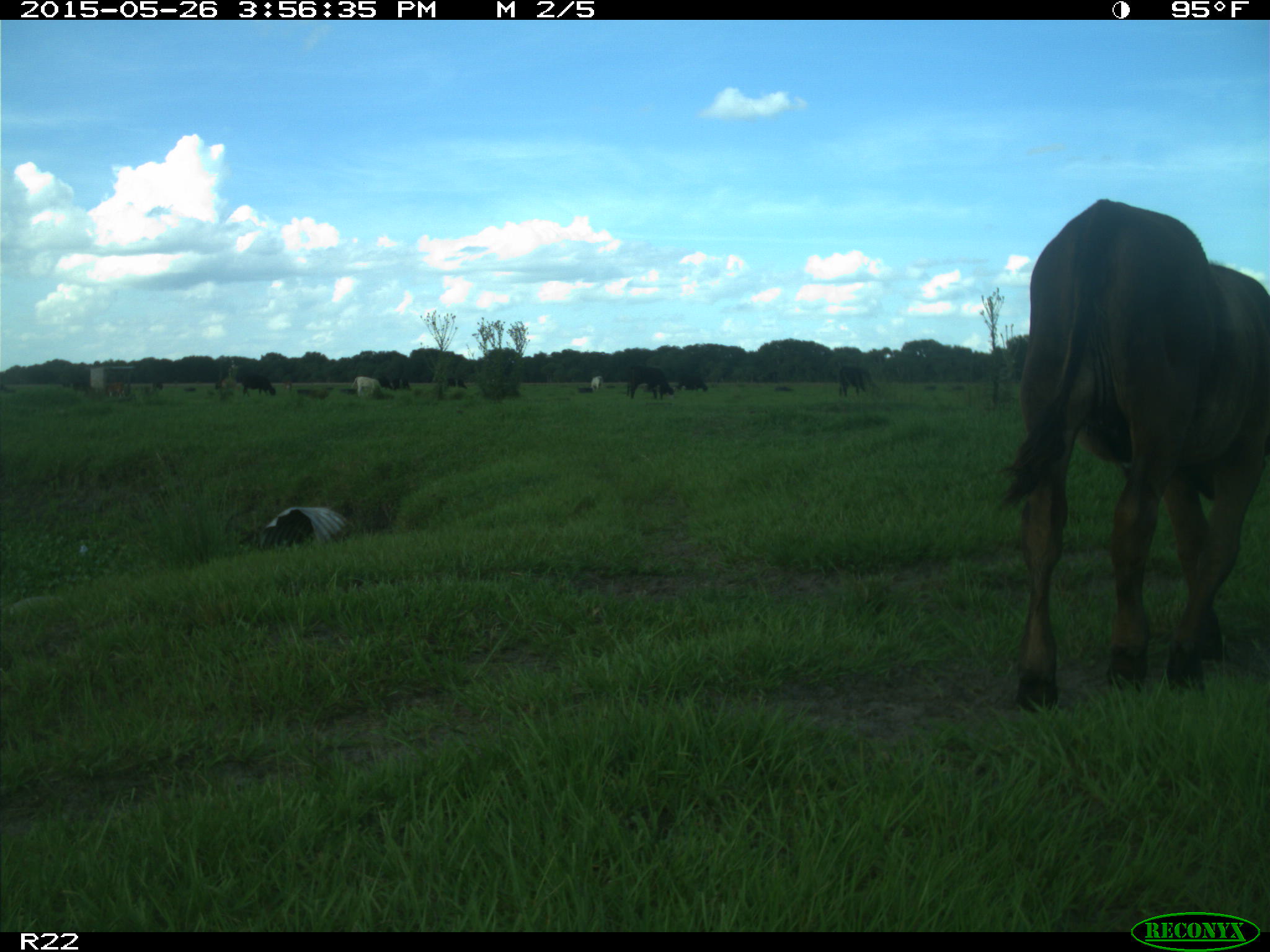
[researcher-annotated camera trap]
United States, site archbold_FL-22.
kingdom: Animalia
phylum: Chordata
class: Mammalia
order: Artiodactyla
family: Bovidae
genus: Bos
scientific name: Bos taurus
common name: domestic cow